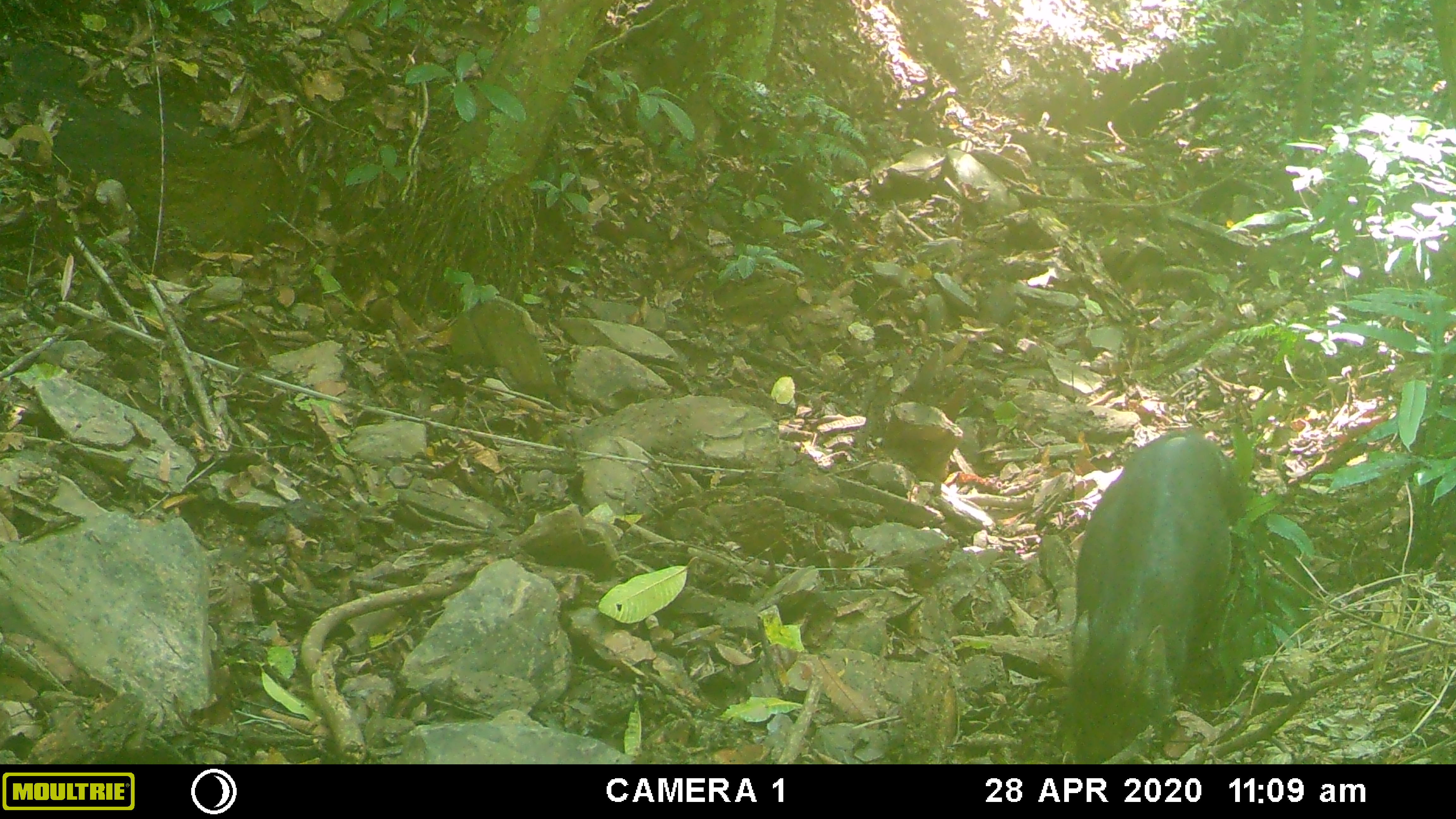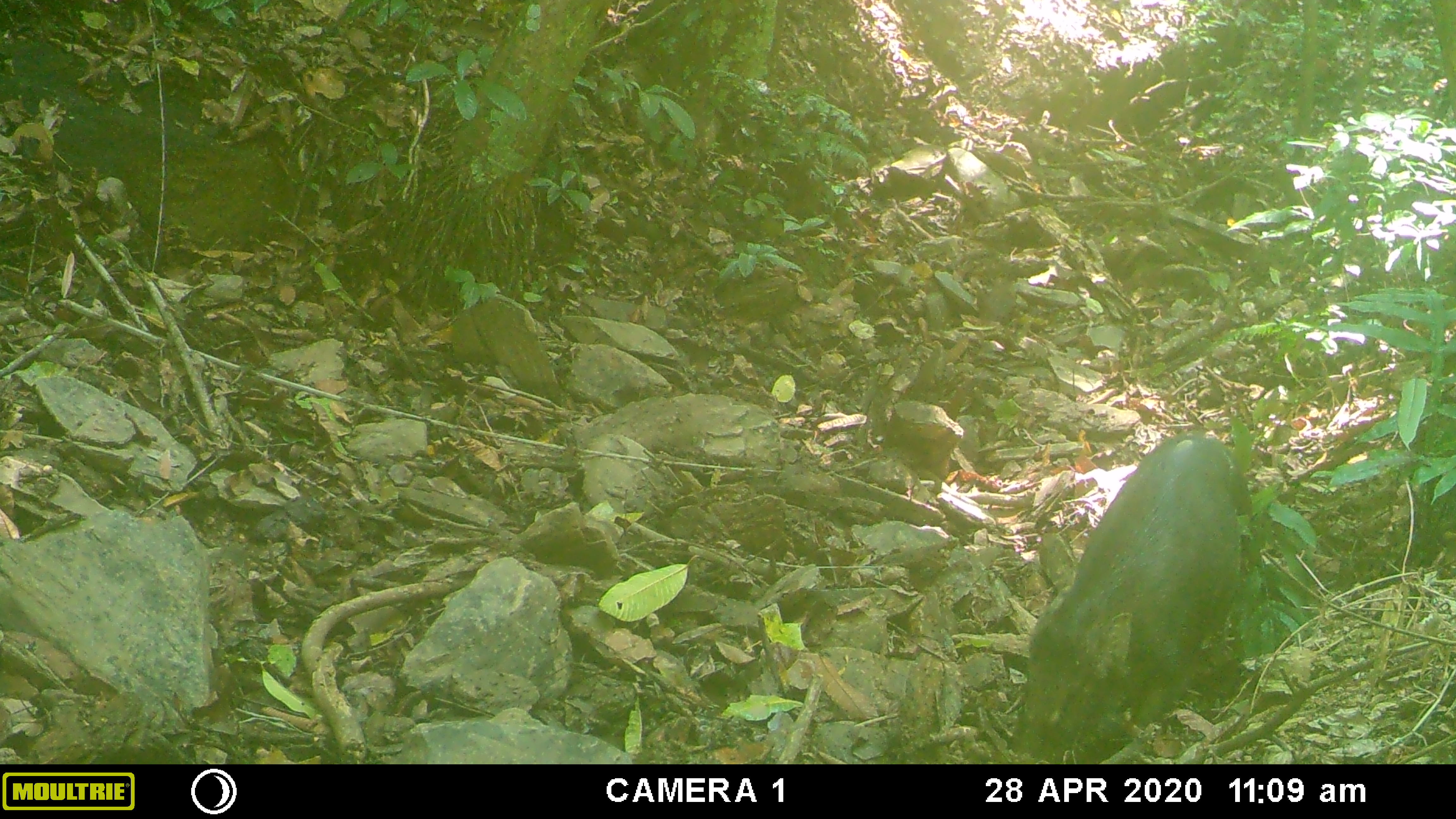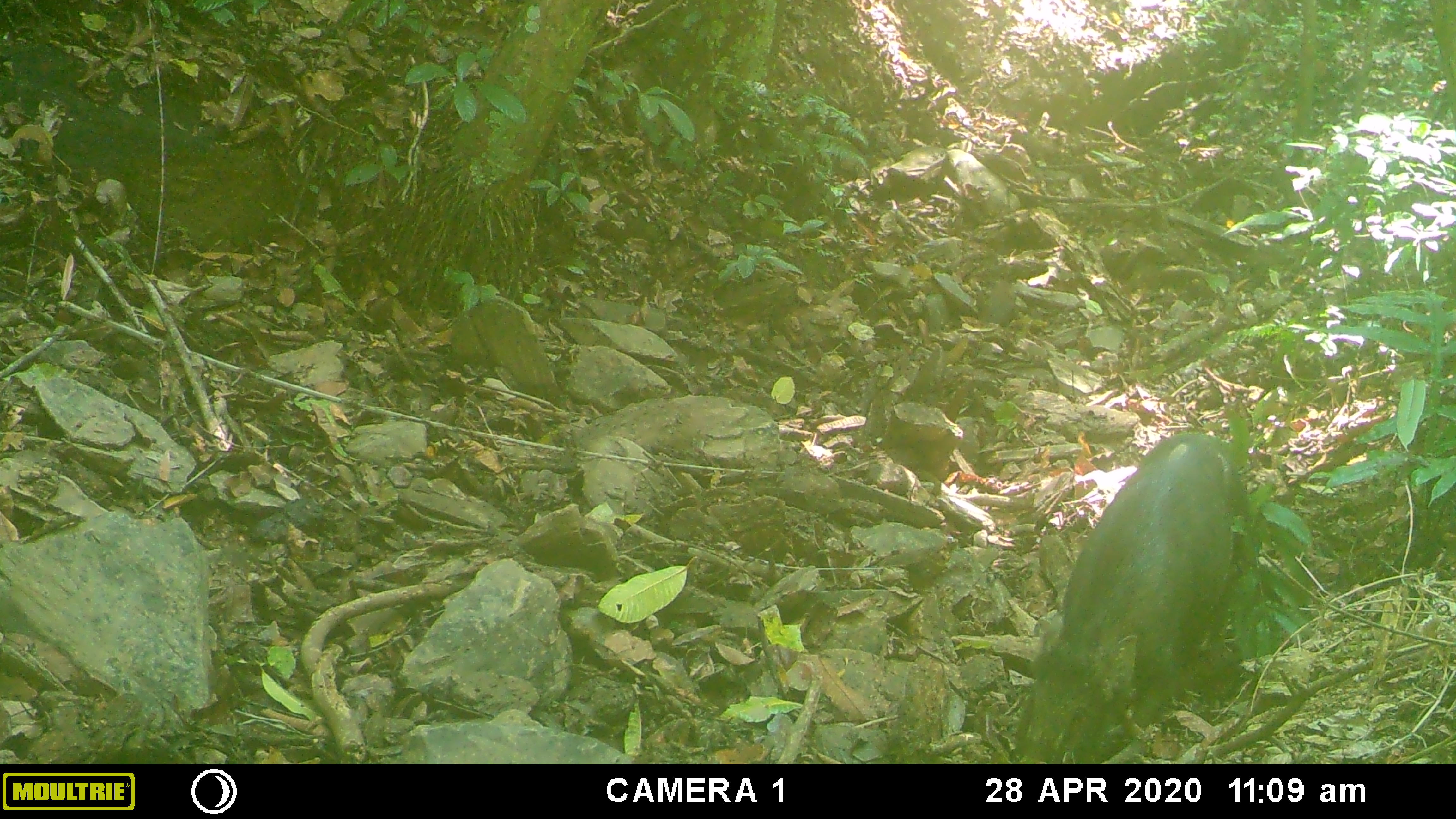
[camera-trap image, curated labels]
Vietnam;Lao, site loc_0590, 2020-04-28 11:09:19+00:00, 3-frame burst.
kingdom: Animalia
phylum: Chordata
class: Mammalia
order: Artiodactyla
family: Suidae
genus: Sus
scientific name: Sus scrofa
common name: eurasian wild pig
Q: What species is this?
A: Eurasian wild pig (Sus scrofa).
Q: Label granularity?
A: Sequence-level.